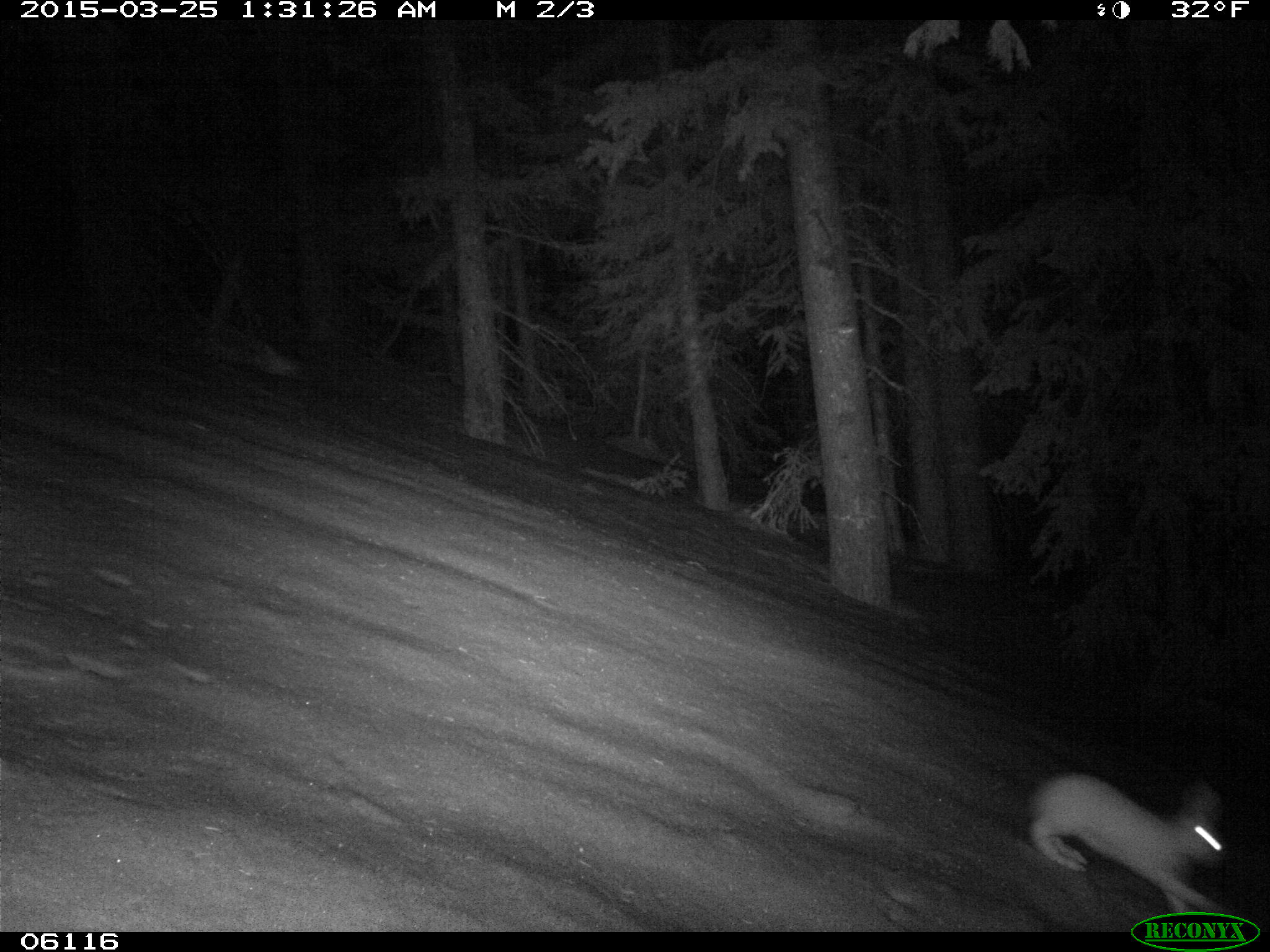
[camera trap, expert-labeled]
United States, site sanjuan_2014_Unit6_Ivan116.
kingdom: Animalia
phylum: Chordata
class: Mammalia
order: Lagomorpha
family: Leporidae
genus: Lepus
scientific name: Lepus americanus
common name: snowshoe hare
Lepus americanus (snowshoe hare).